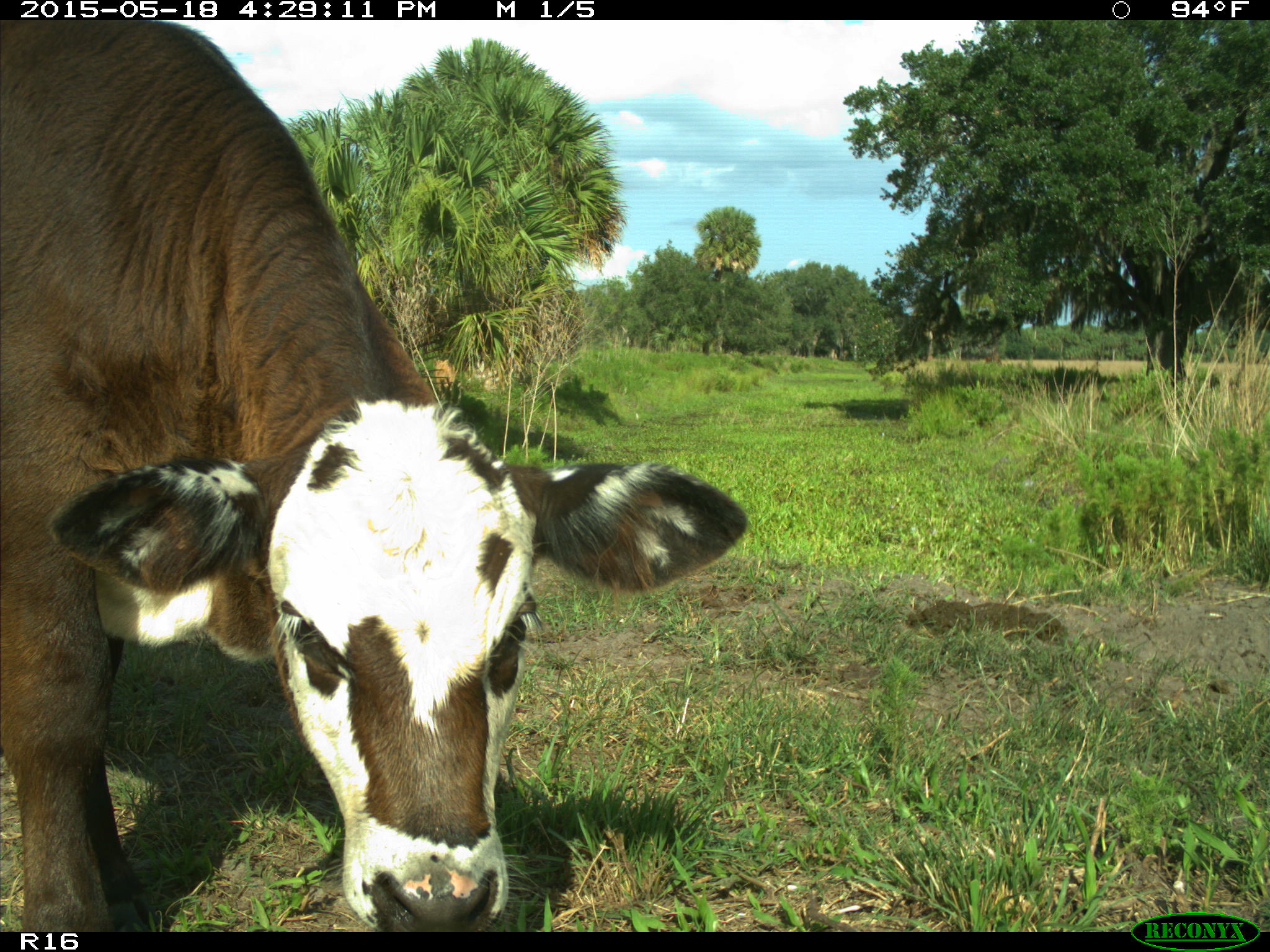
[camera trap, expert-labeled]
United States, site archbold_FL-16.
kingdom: Animalia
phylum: Chordata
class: Mammalia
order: Artiodactyla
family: Bovidae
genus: Bos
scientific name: Bos taurus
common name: domestic cow